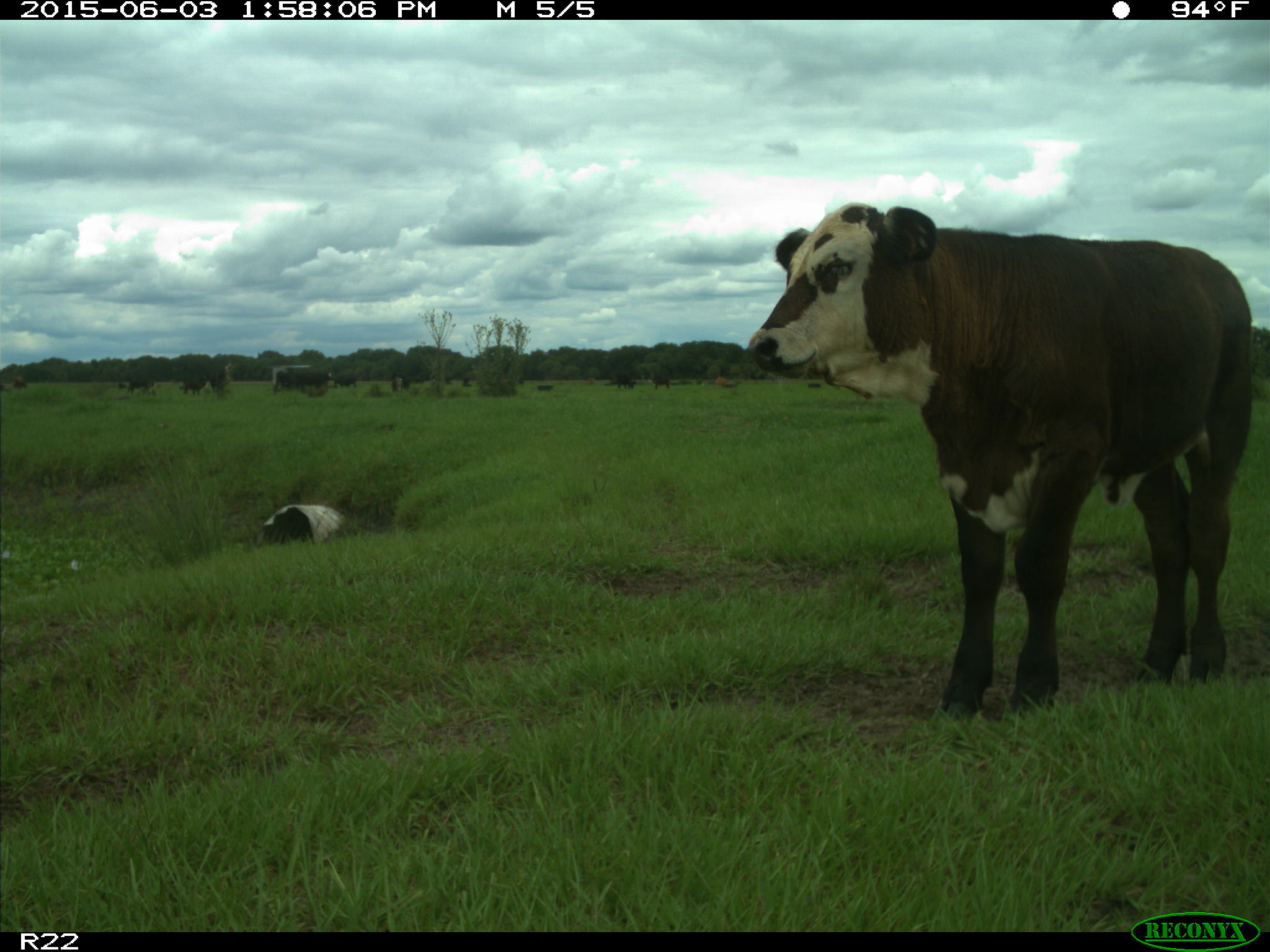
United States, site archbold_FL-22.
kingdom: Animalia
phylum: Chordata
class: Mammalia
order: Artiodactyla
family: Bovidae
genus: Bos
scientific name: Bos taurus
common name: domestic cow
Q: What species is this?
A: Bos taurus (domestic cow).